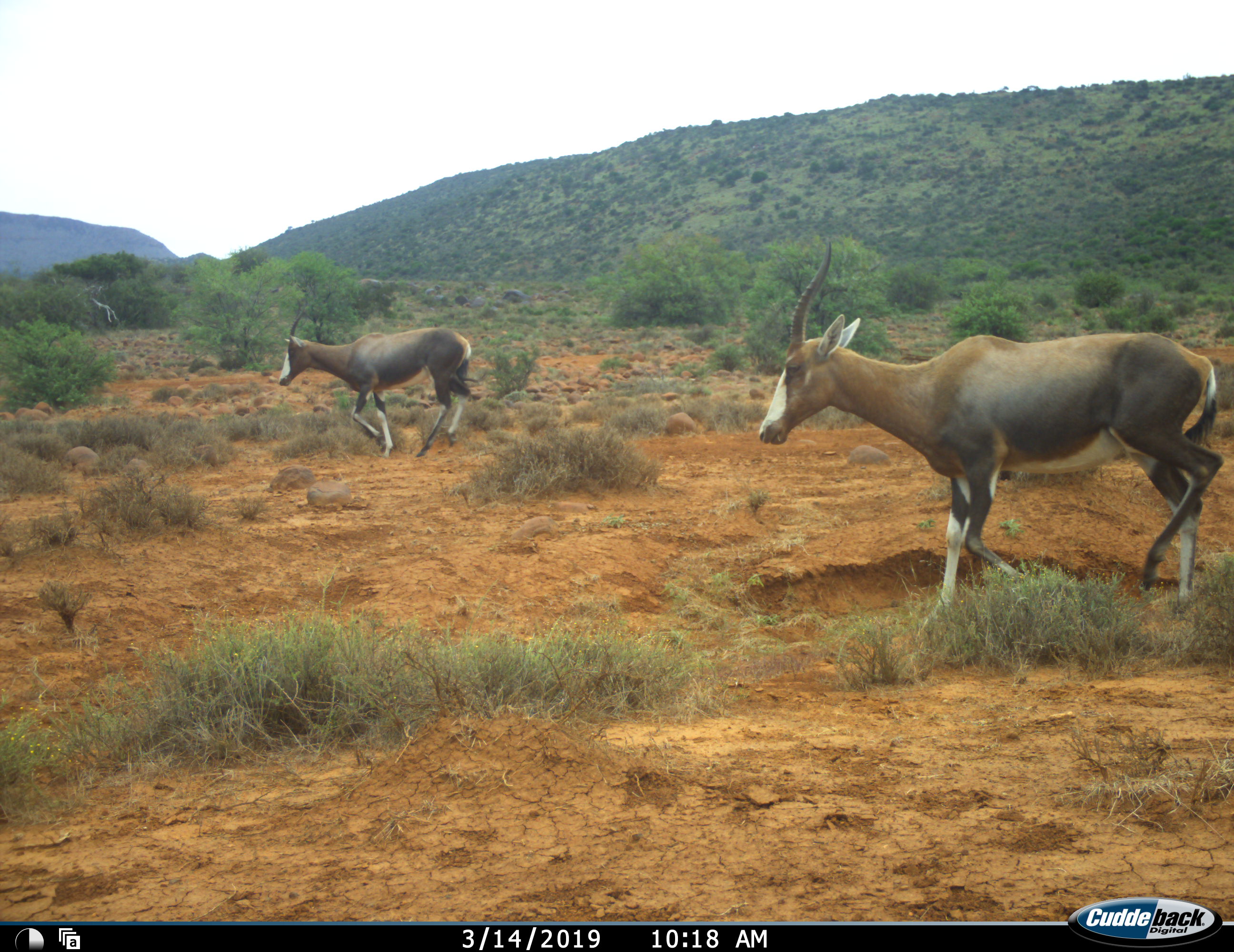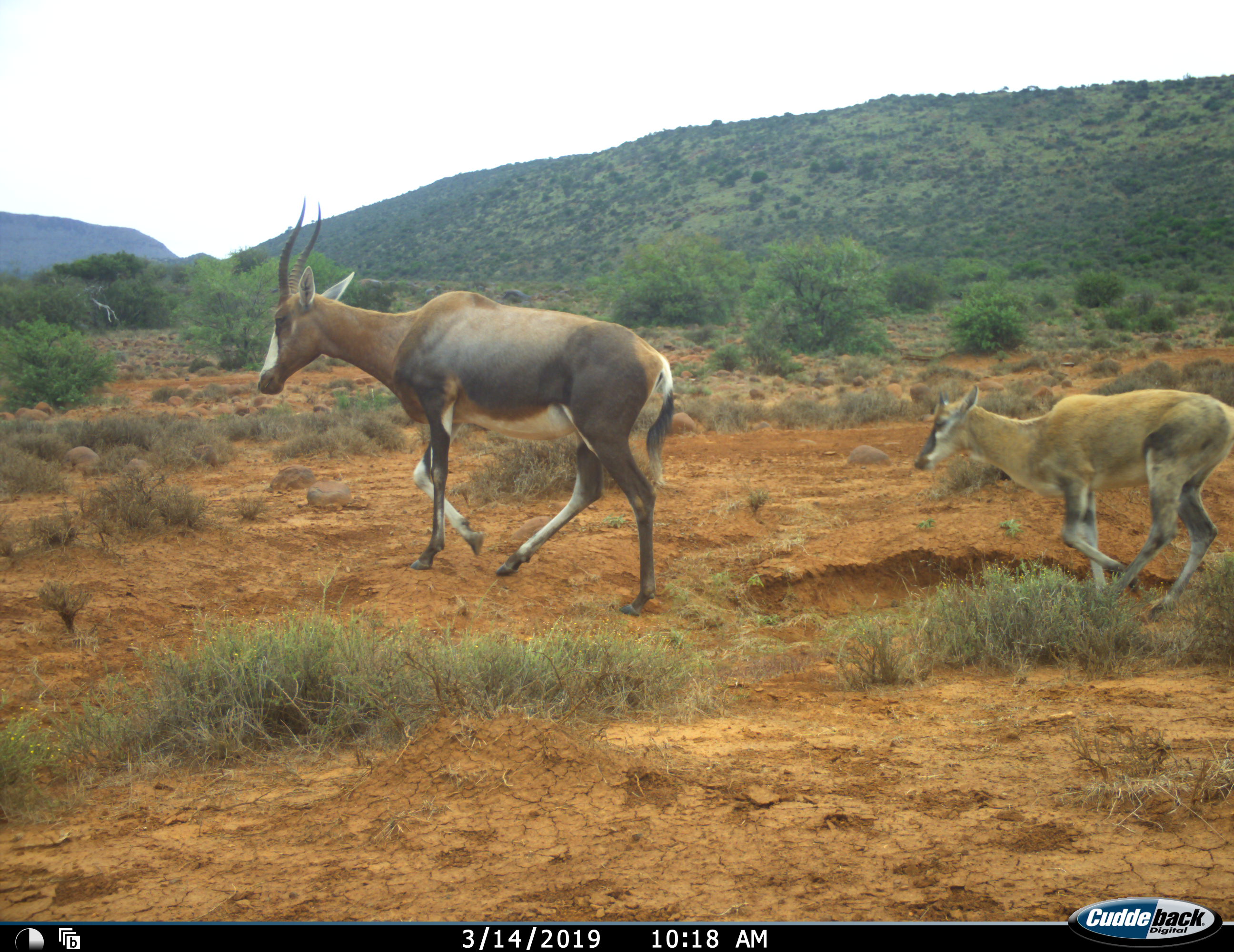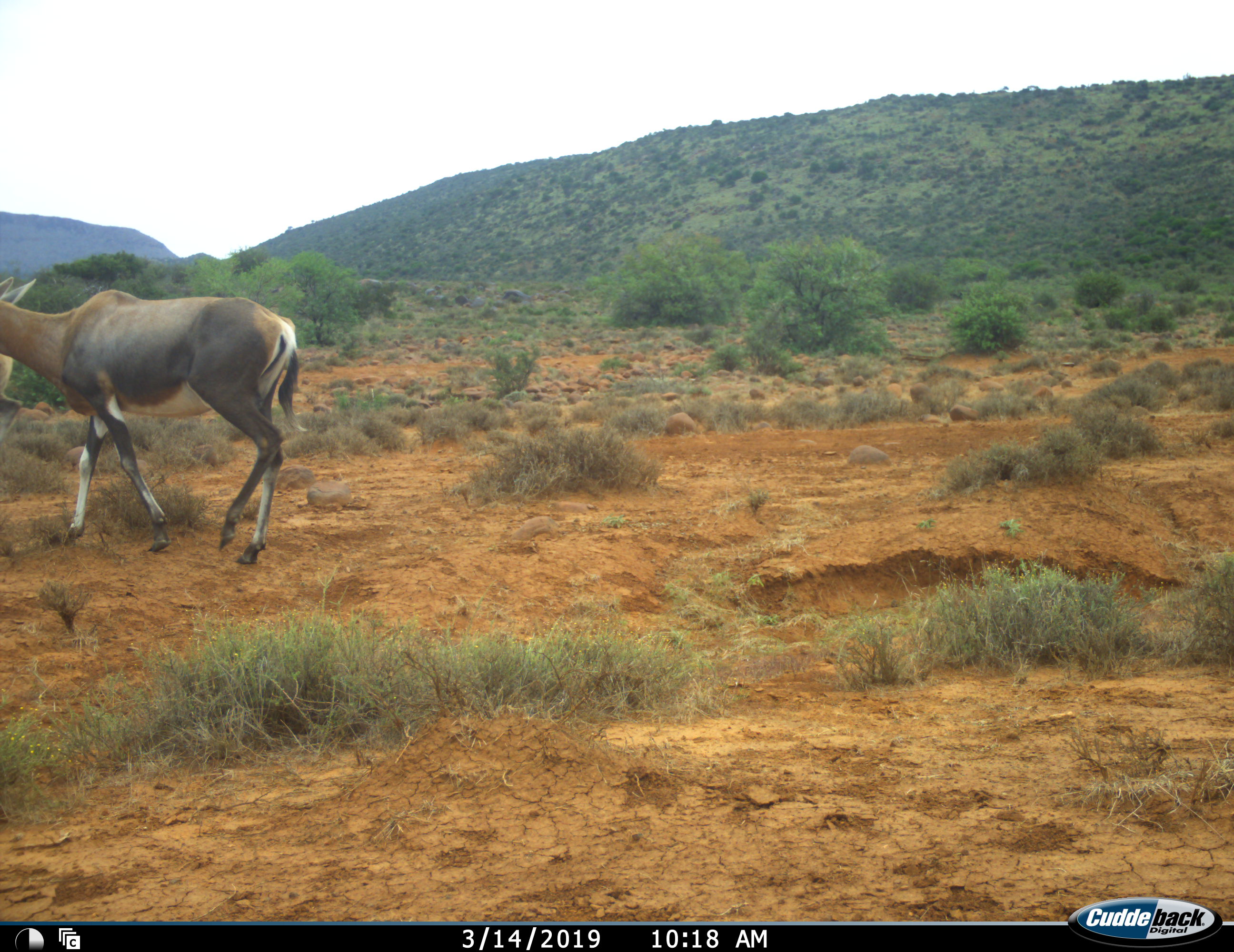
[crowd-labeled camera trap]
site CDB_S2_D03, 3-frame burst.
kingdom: Animalia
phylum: Chordata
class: Mammalia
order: Artiodactyla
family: Bovidae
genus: Damaliscus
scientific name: Damaliscus pygargus phillipsi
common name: blesbok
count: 3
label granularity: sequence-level